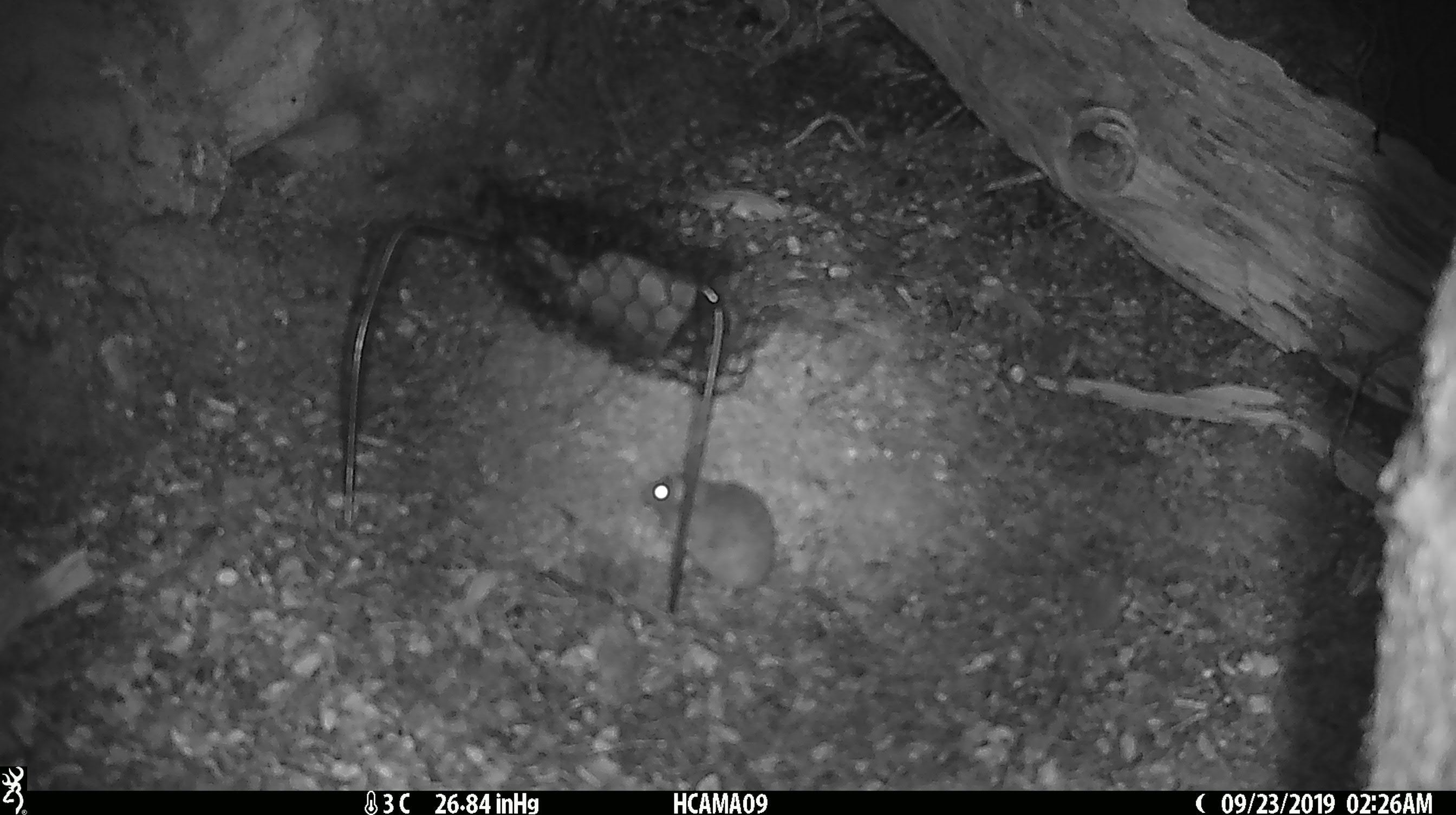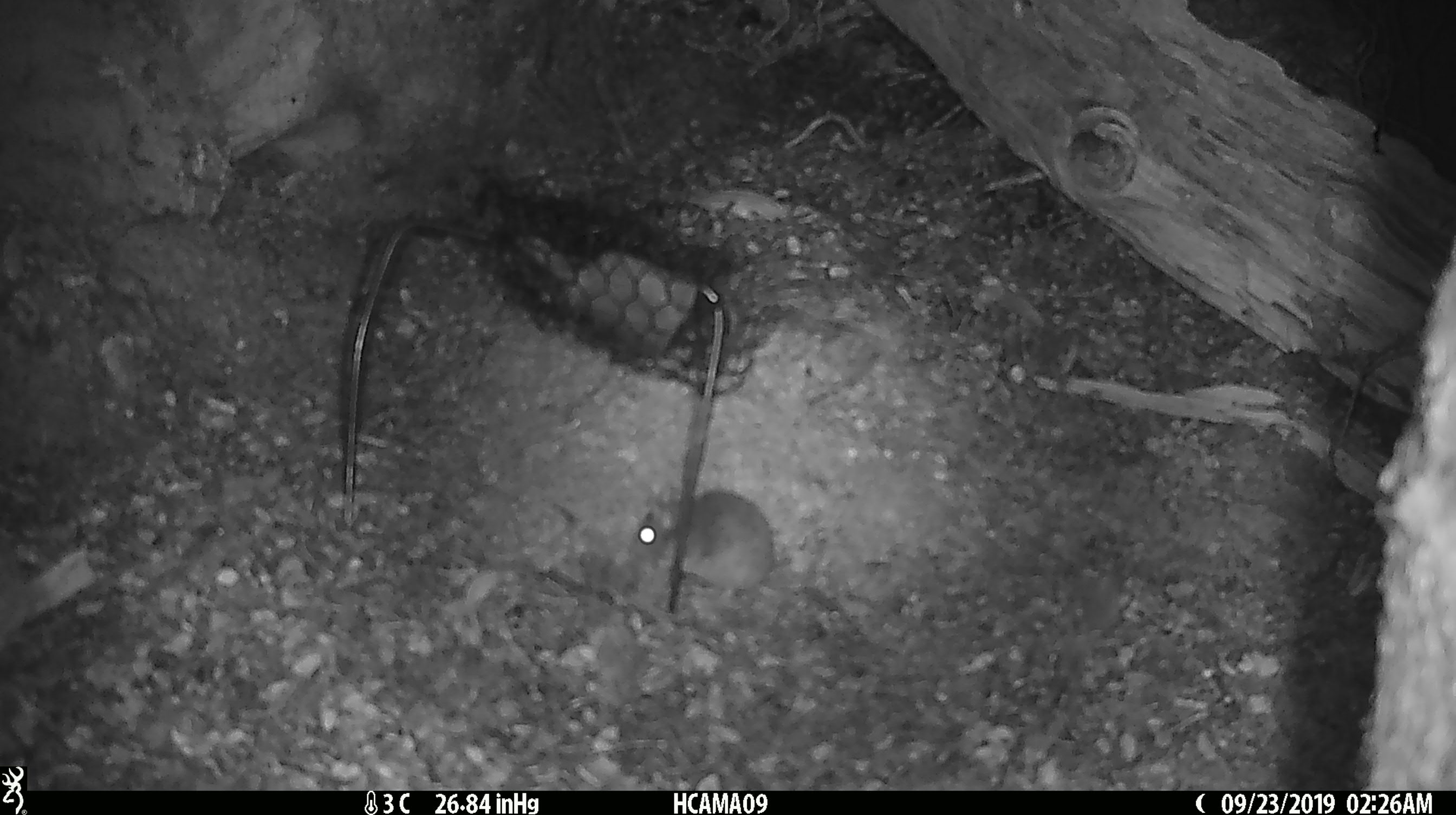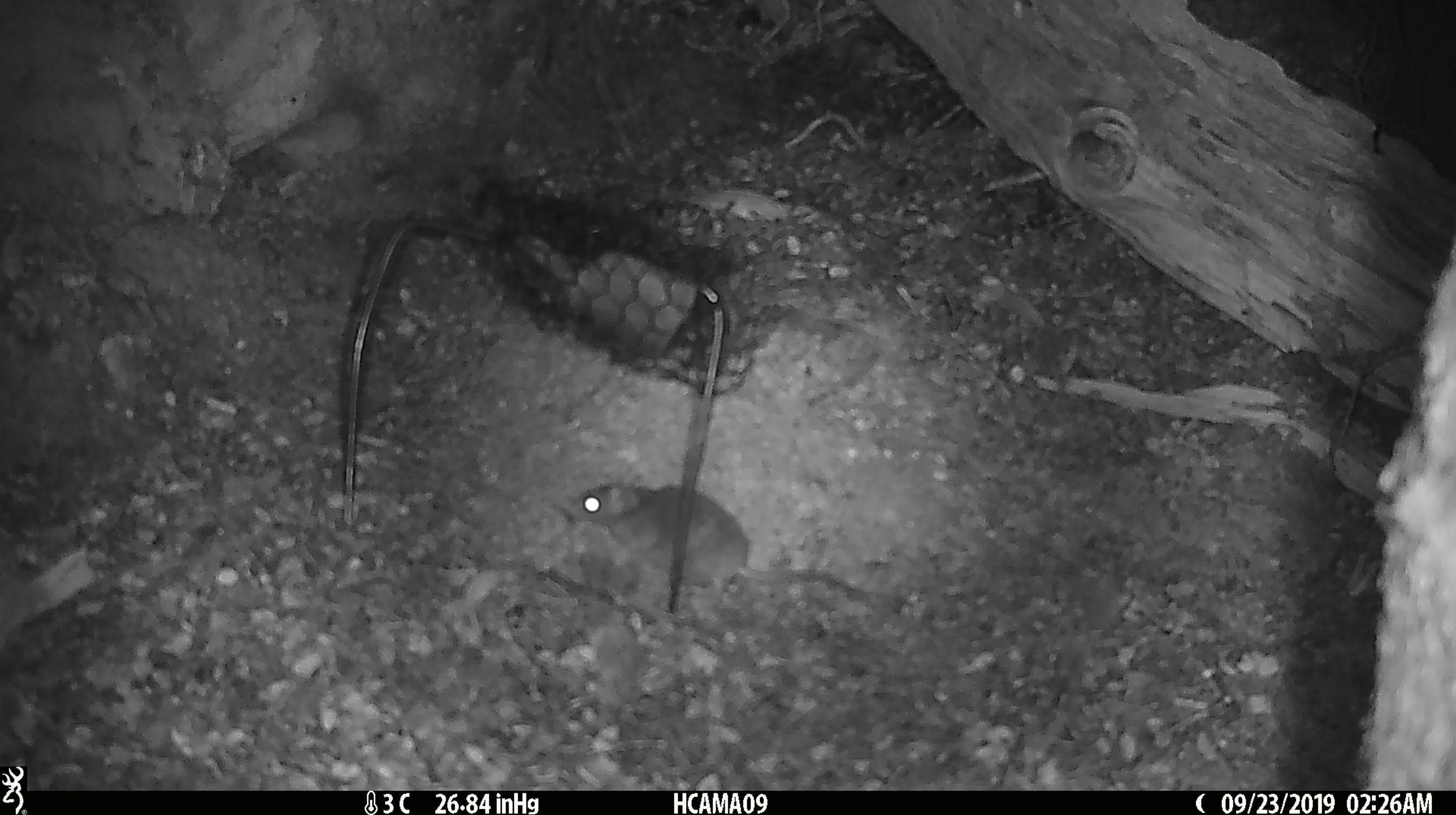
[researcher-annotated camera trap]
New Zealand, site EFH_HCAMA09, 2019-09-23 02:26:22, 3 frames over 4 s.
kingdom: Animalia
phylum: Chordata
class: Mammalia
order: Rodentia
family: Muridae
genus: Mus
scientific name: Mus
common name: mouse